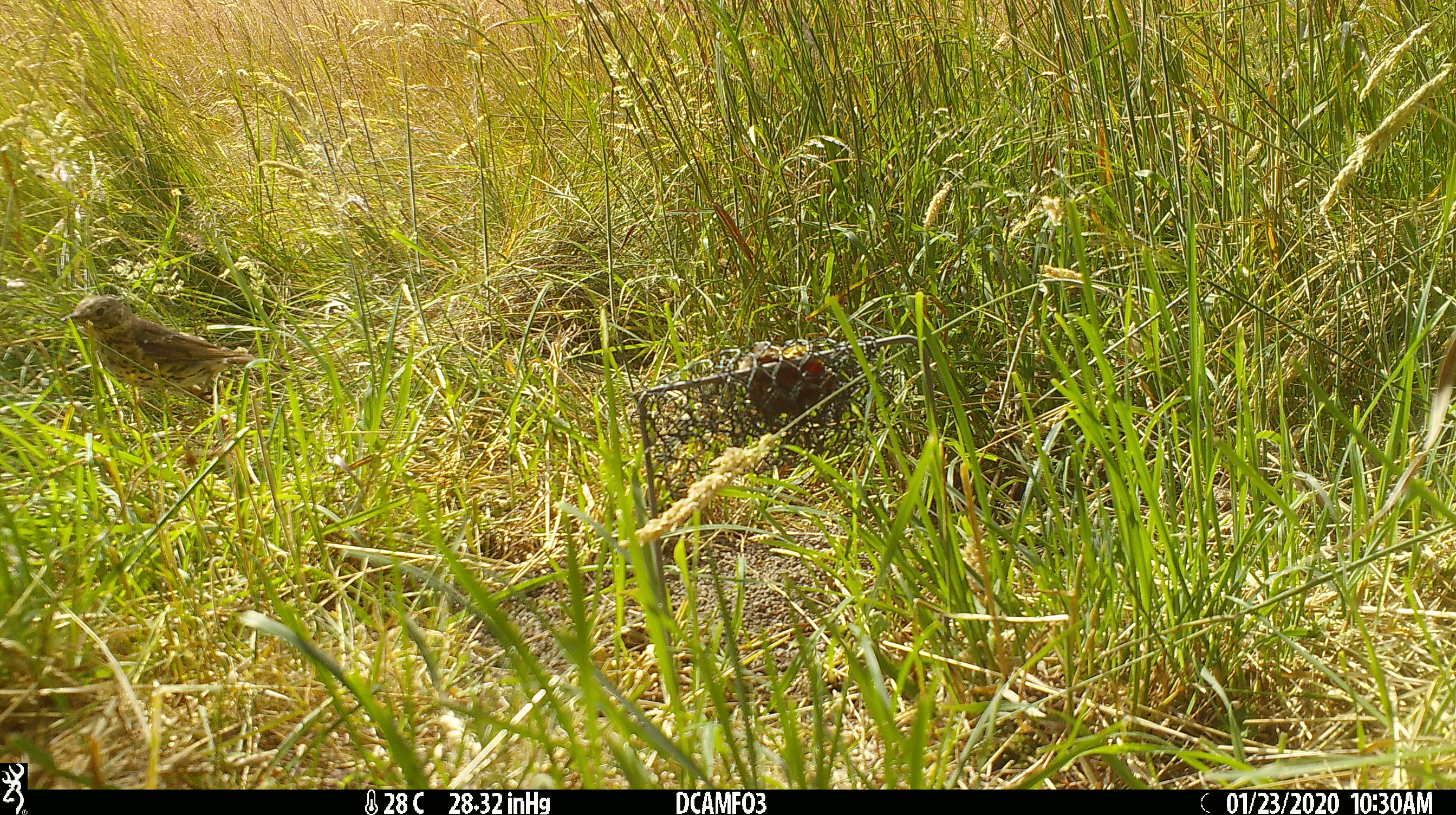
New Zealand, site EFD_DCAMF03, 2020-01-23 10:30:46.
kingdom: Animalia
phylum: Chordata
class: Aves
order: Passeriformes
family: Turdidae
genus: Turdus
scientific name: Turdus philomelos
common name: song thrush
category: thrush